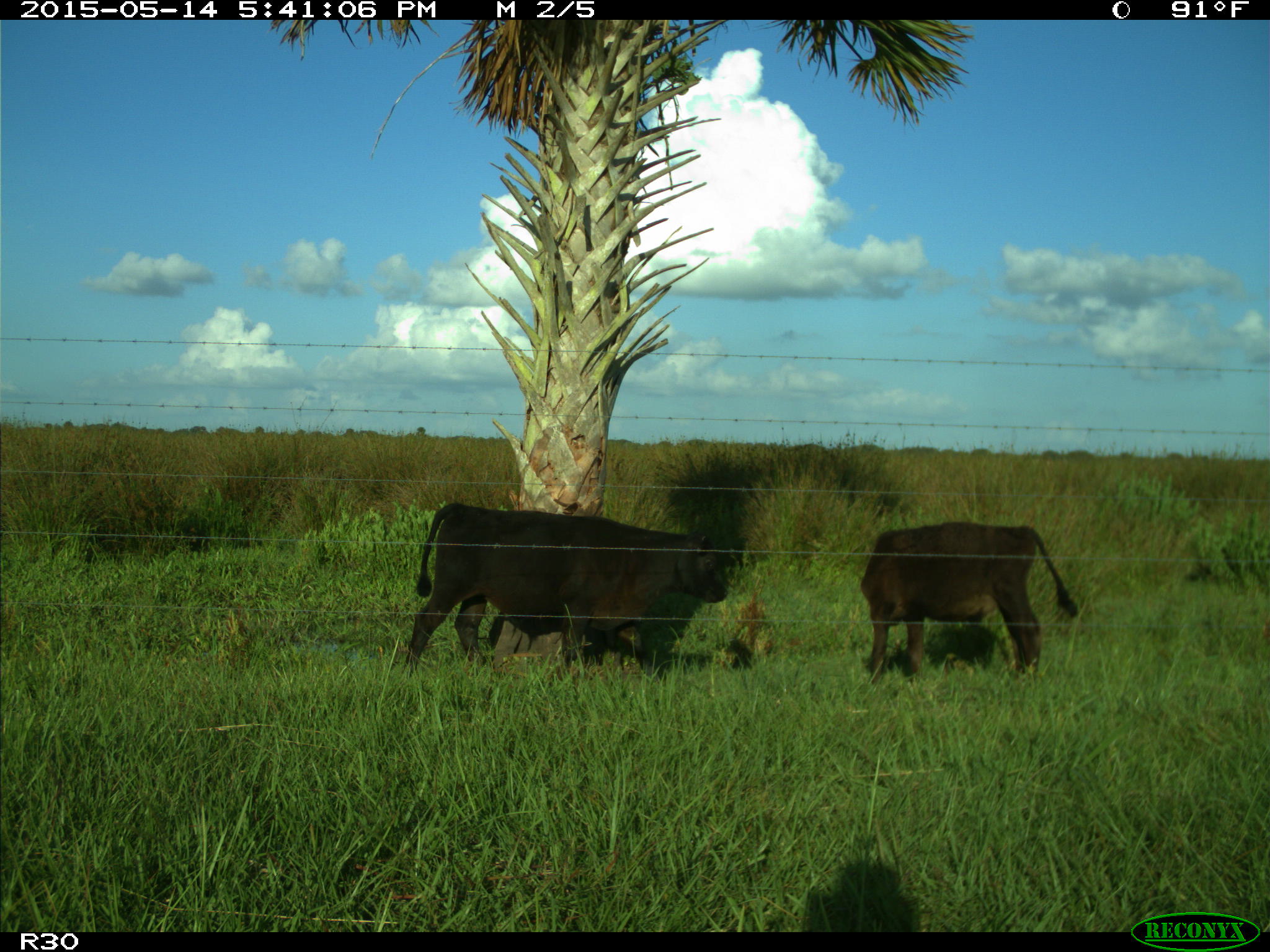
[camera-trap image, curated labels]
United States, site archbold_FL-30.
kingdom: Animalia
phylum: Chordata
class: Mammalia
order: Artiodactyla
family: Bovidae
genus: Bos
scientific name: Bos taurus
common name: domestic cow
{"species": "Bos taurus (domestic cow)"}